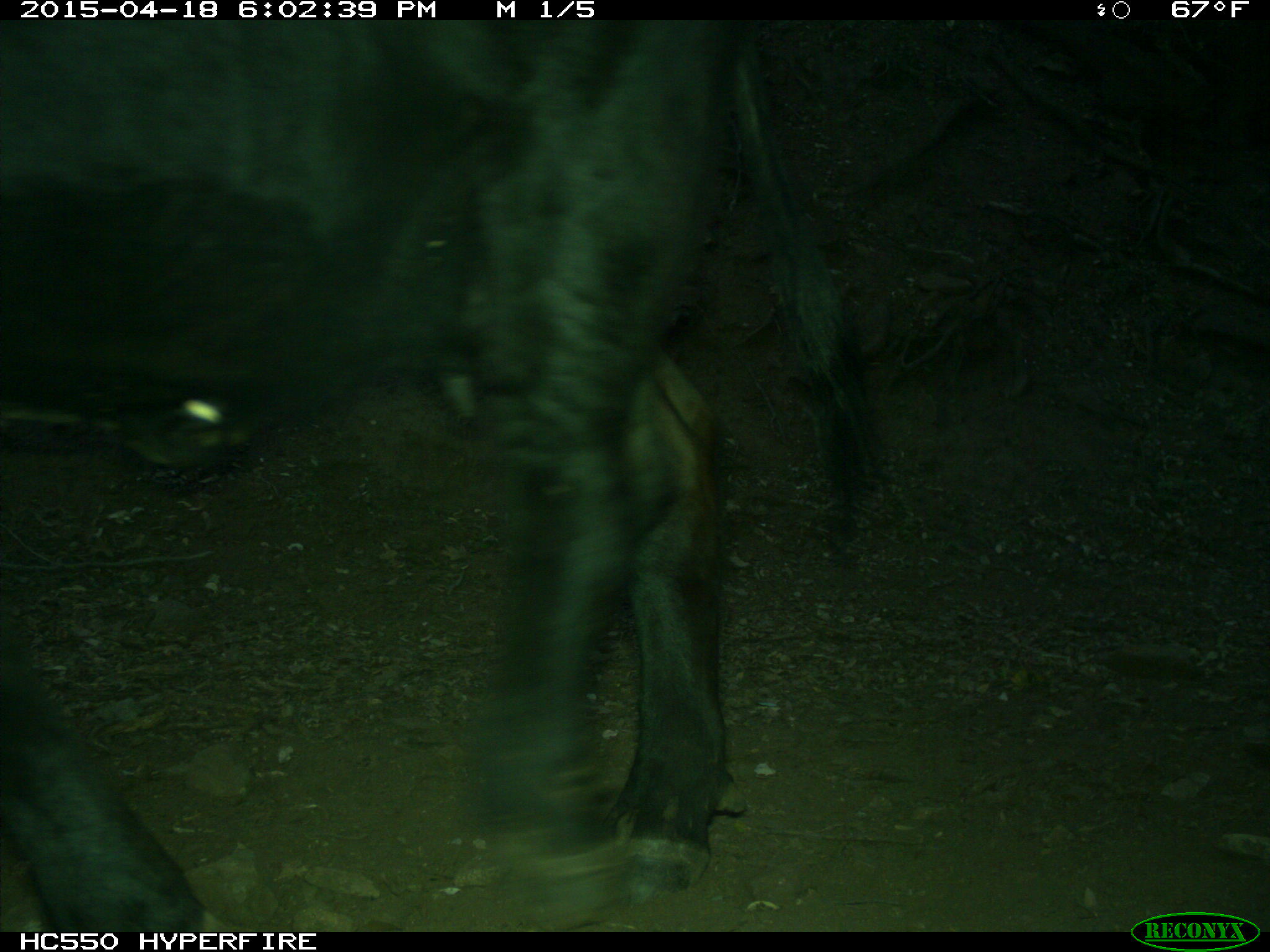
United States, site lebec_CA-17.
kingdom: Animalia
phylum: Chordata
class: Mammalia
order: Artiodactyla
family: Bovidae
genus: Bos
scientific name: Bos taurus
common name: domestic cow